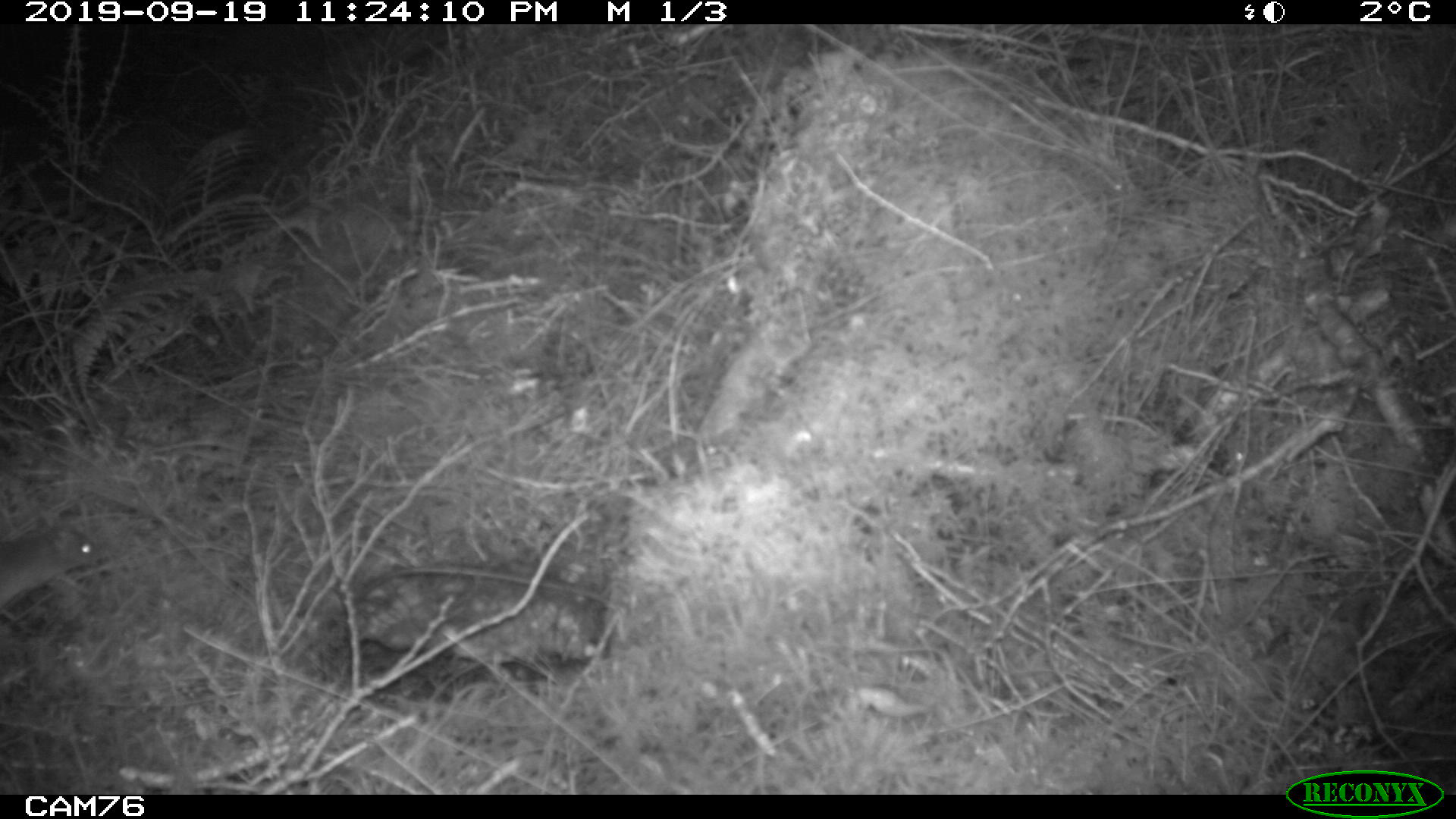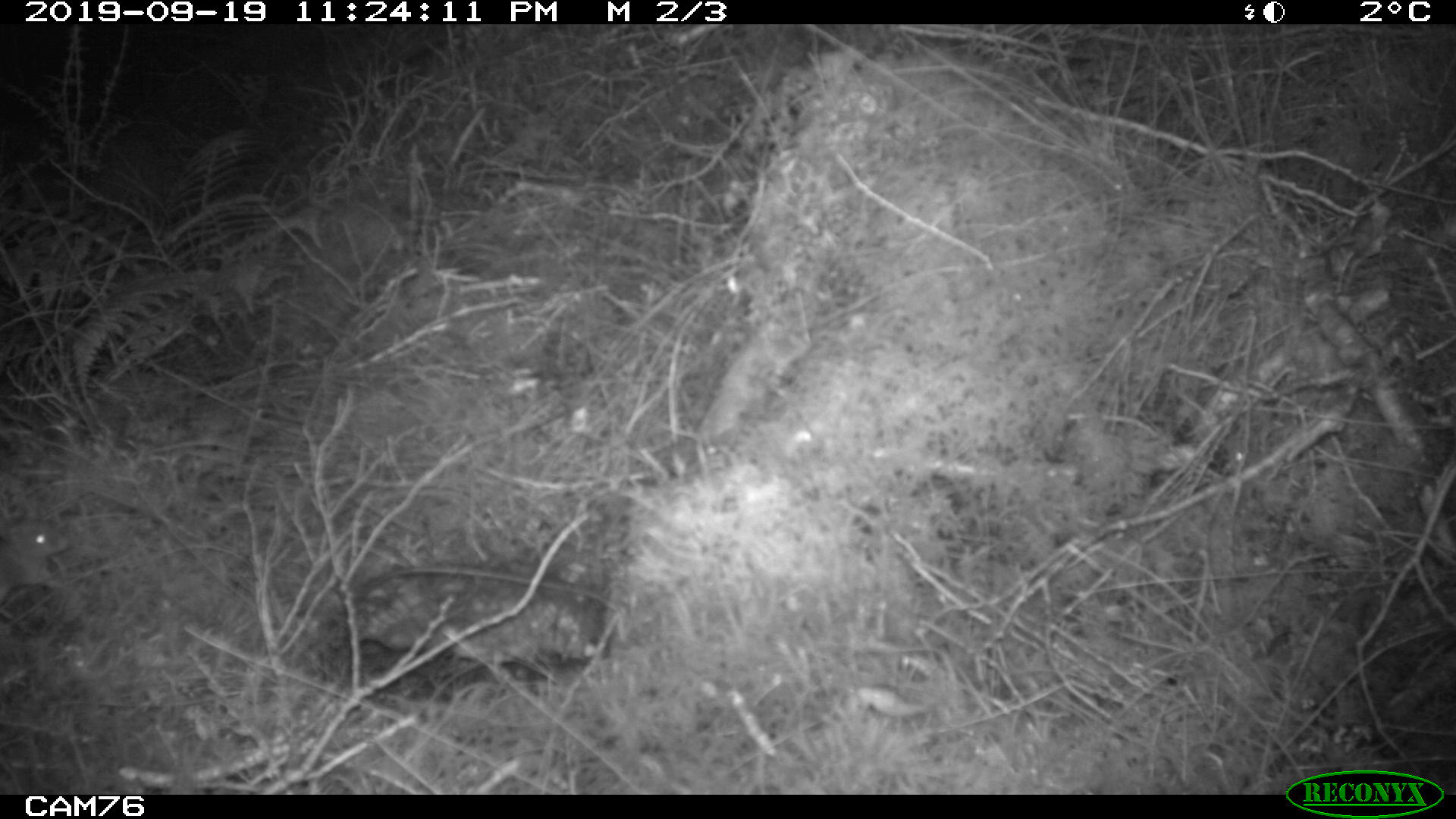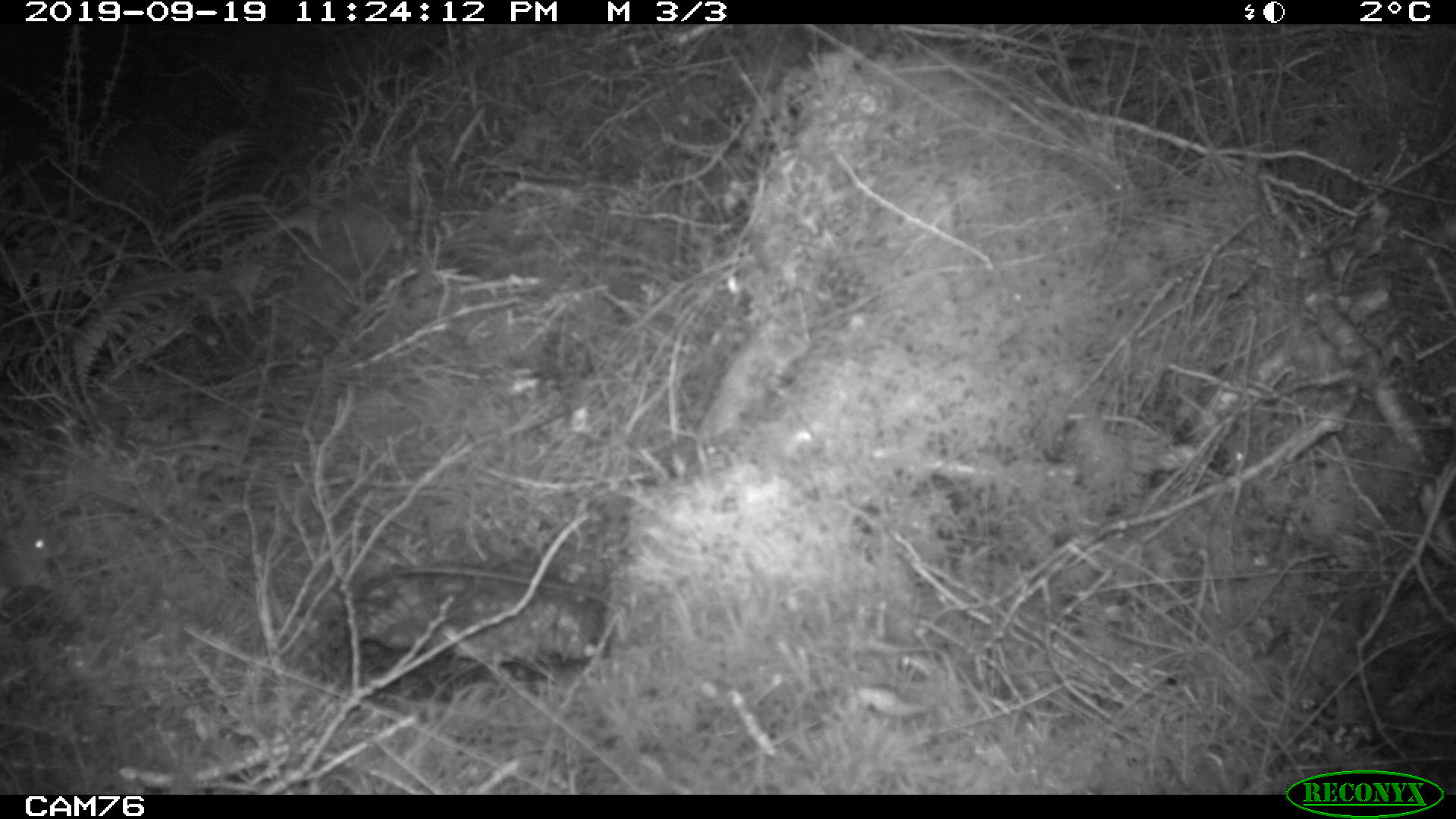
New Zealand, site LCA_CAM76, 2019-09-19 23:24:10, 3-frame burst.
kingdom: Animalia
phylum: Chordata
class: Mammalia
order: Rodentia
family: Muridae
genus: Mus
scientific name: Mus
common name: mouse